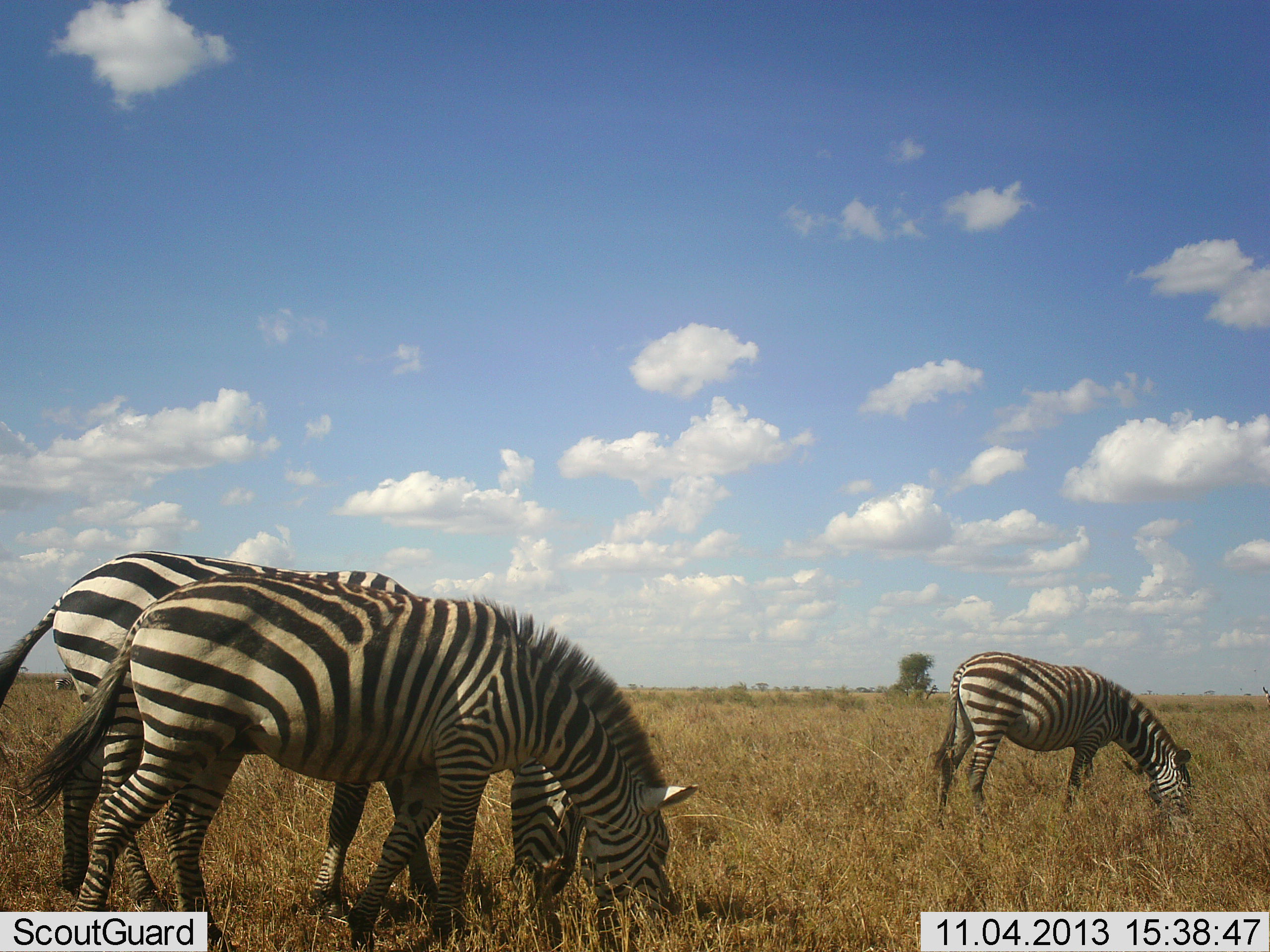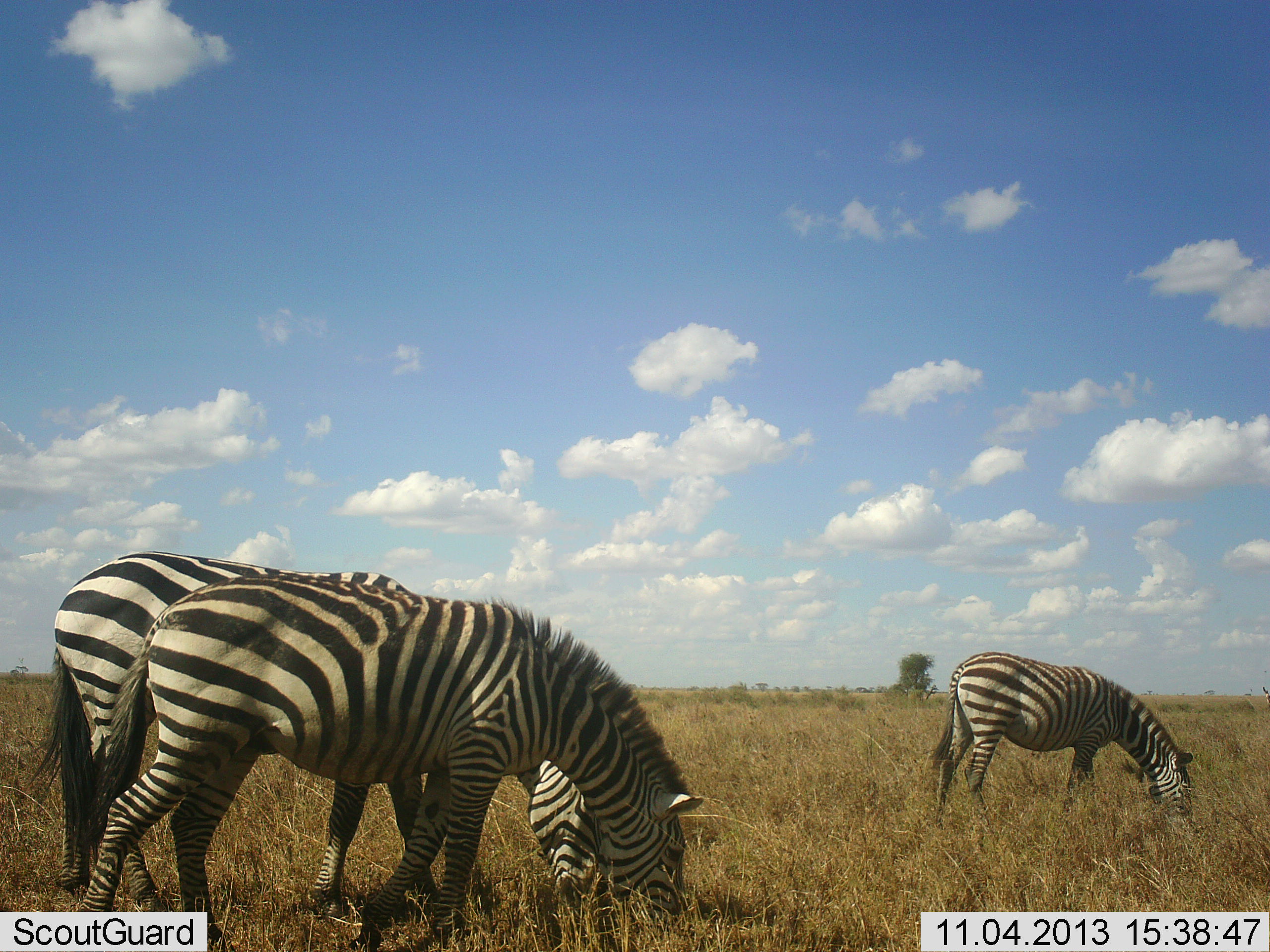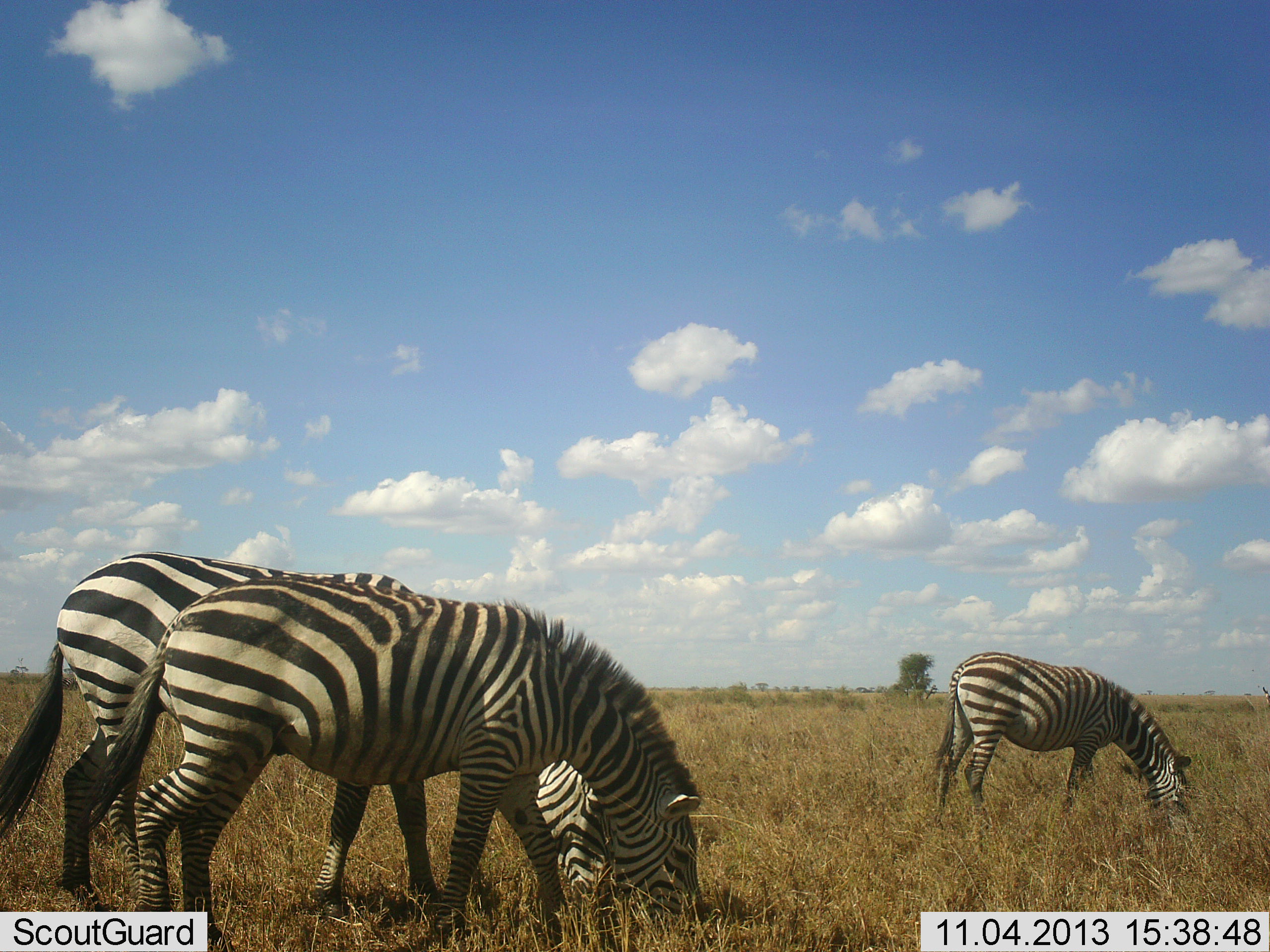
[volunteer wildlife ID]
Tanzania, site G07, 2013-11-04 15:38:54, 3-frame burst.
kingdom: Animalia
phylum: Chordata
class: Mammalia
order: Perissodactyla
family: Equidae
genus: Equus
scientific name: Equus quagga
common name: plains zebra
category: zebra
Zebra (plains zebra) (Equus quagga), count 3. Behavior (volunteer vote fractions): standing 20%, resting 0%, moving 0%, interacting 0%. Young present (vote fraction): 0%. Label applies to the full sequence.